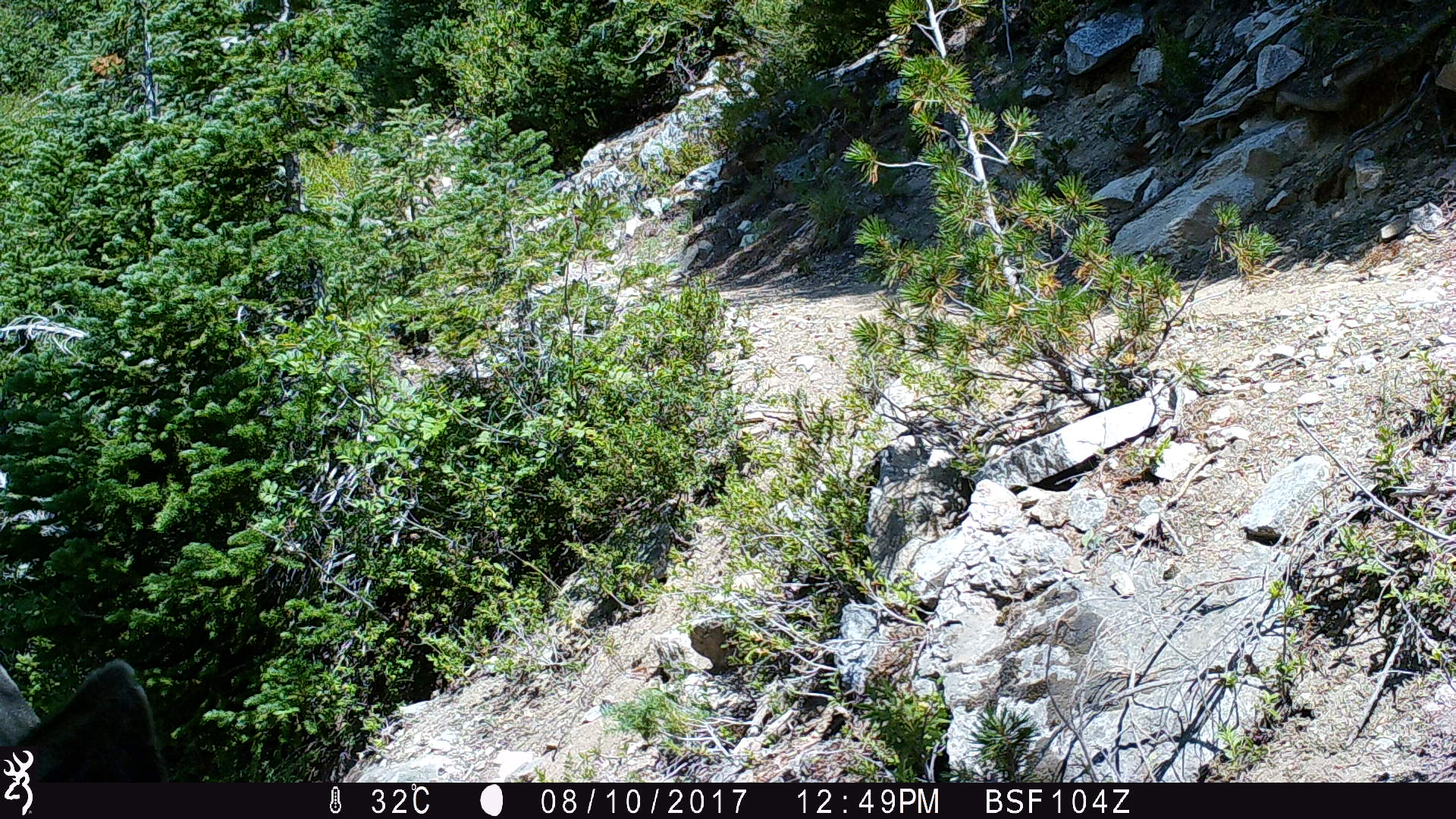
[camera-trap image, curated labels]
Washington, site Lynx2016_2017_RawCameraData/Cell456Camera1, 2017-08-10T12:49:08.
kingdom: Animalia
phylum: Chordata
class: Mammalia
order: Artiodactyla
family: Cervidae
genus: Odocoileus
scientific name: Odocoileus hemionus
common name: mule deer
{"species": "Odocoileus hemionus (mule deer)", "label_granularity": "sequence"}